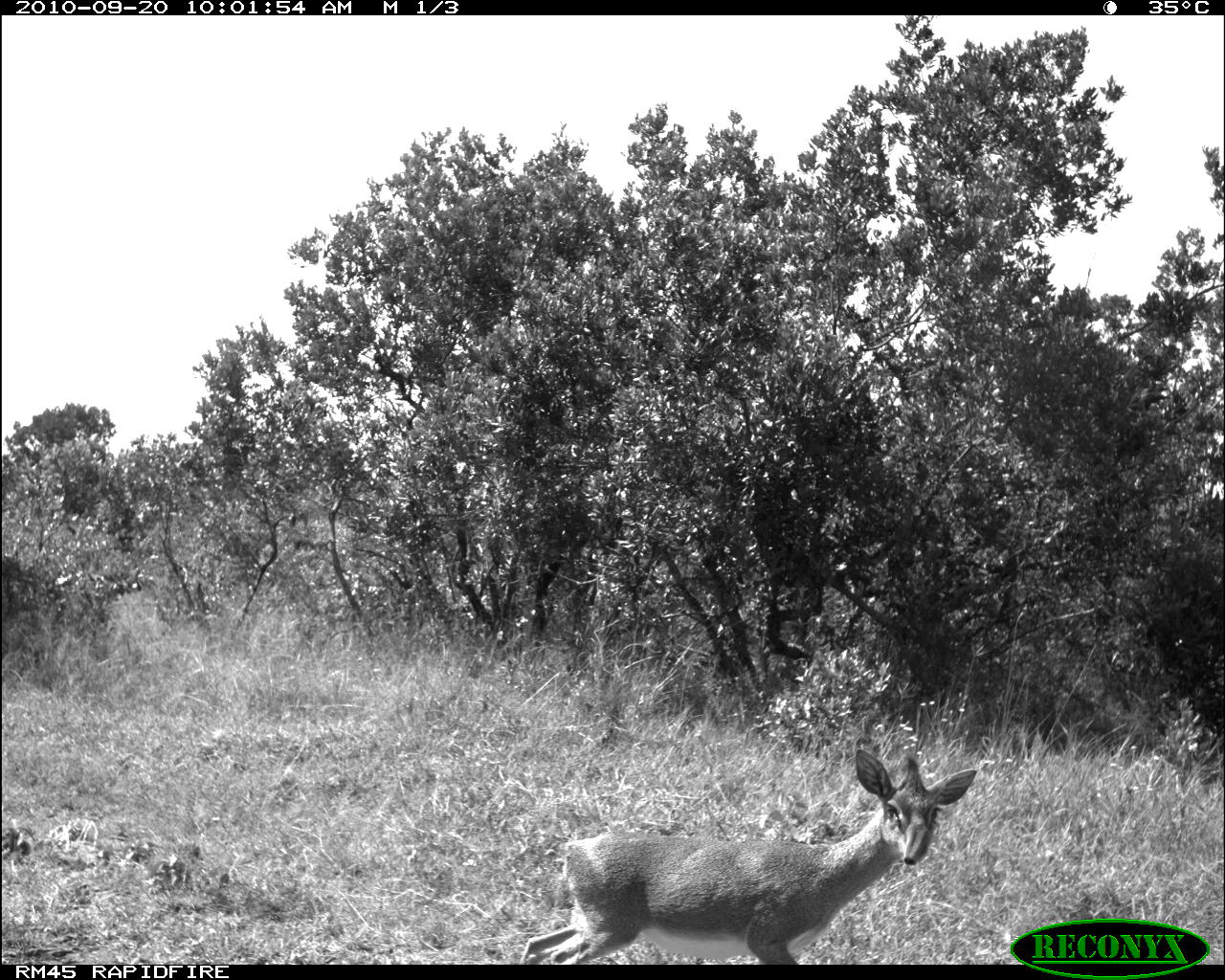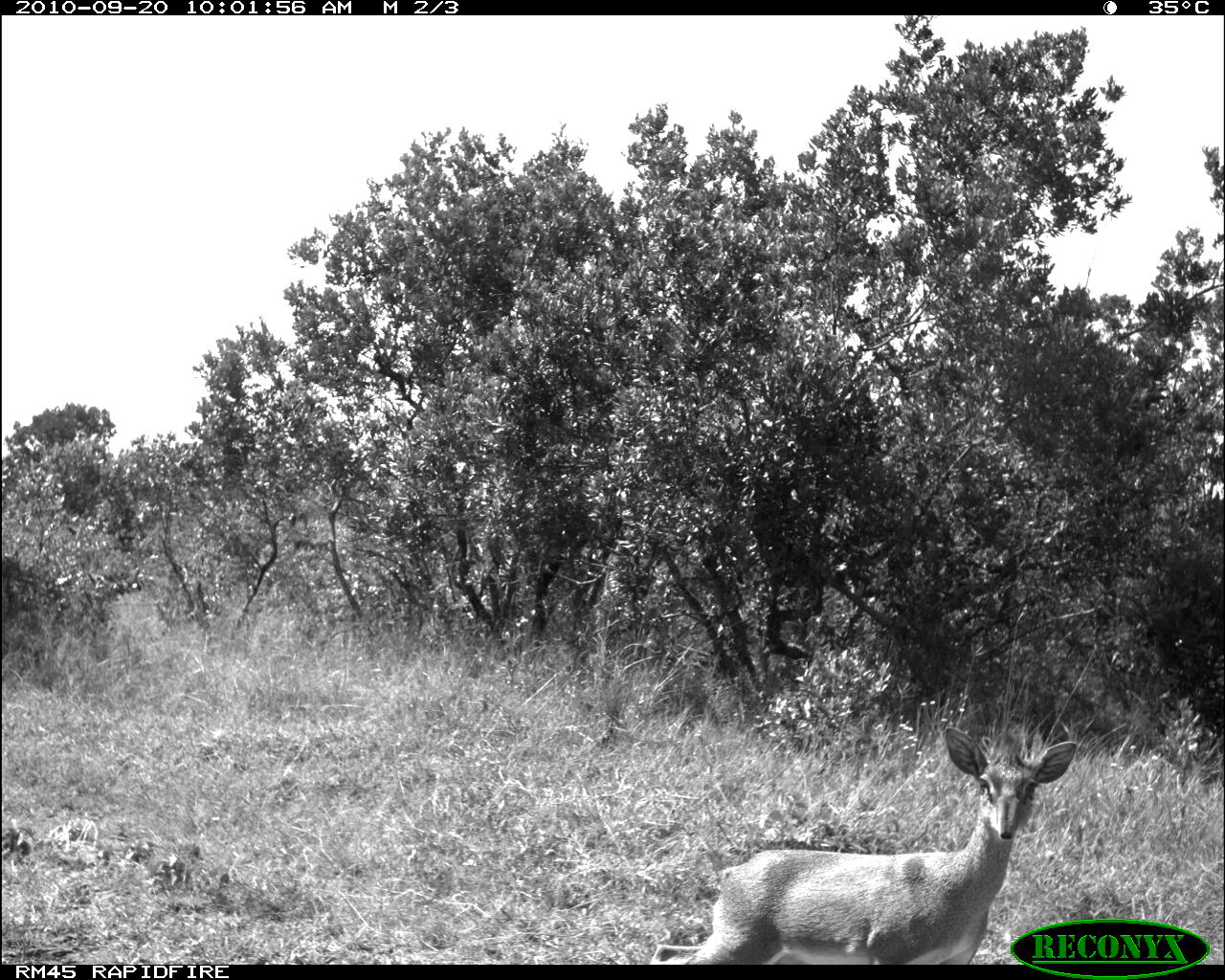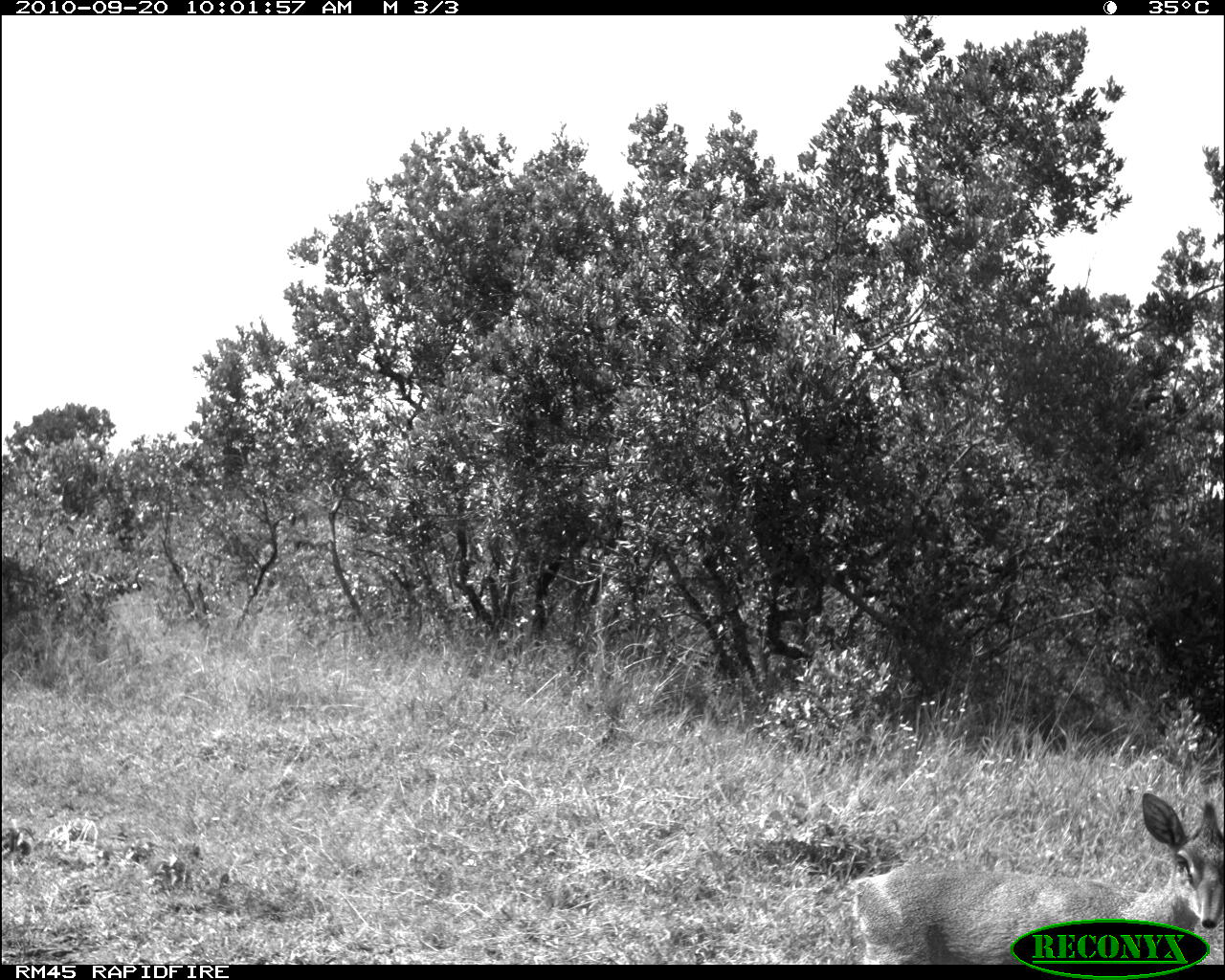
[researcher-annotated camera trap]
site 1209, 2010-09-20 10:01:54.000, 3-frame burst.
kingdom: Animalia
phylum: Chordata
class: Mammalia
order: Artiodactyla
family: Bovidae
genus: Madoqua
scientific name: Madoqua guentheri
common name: günther's dik-dik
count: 1